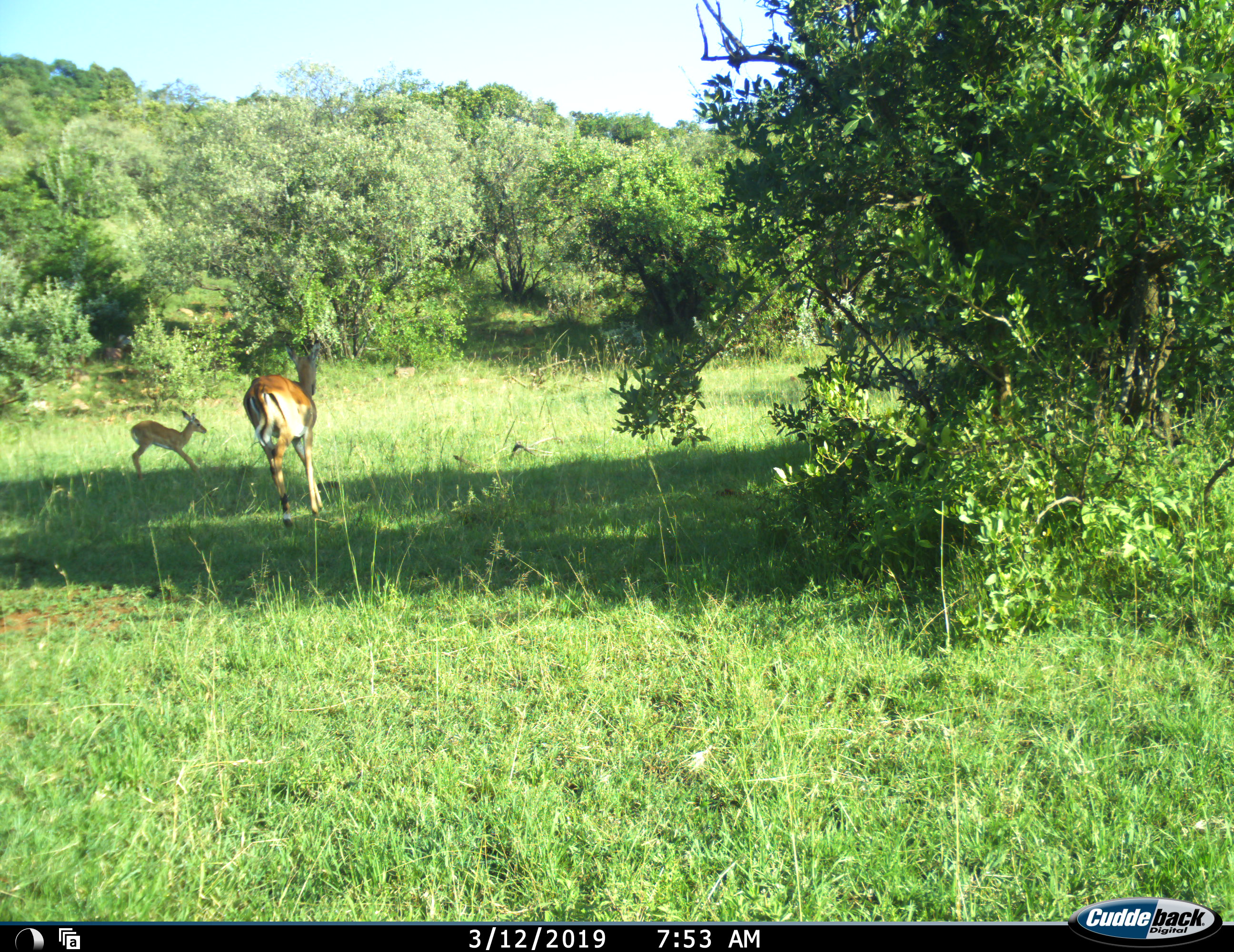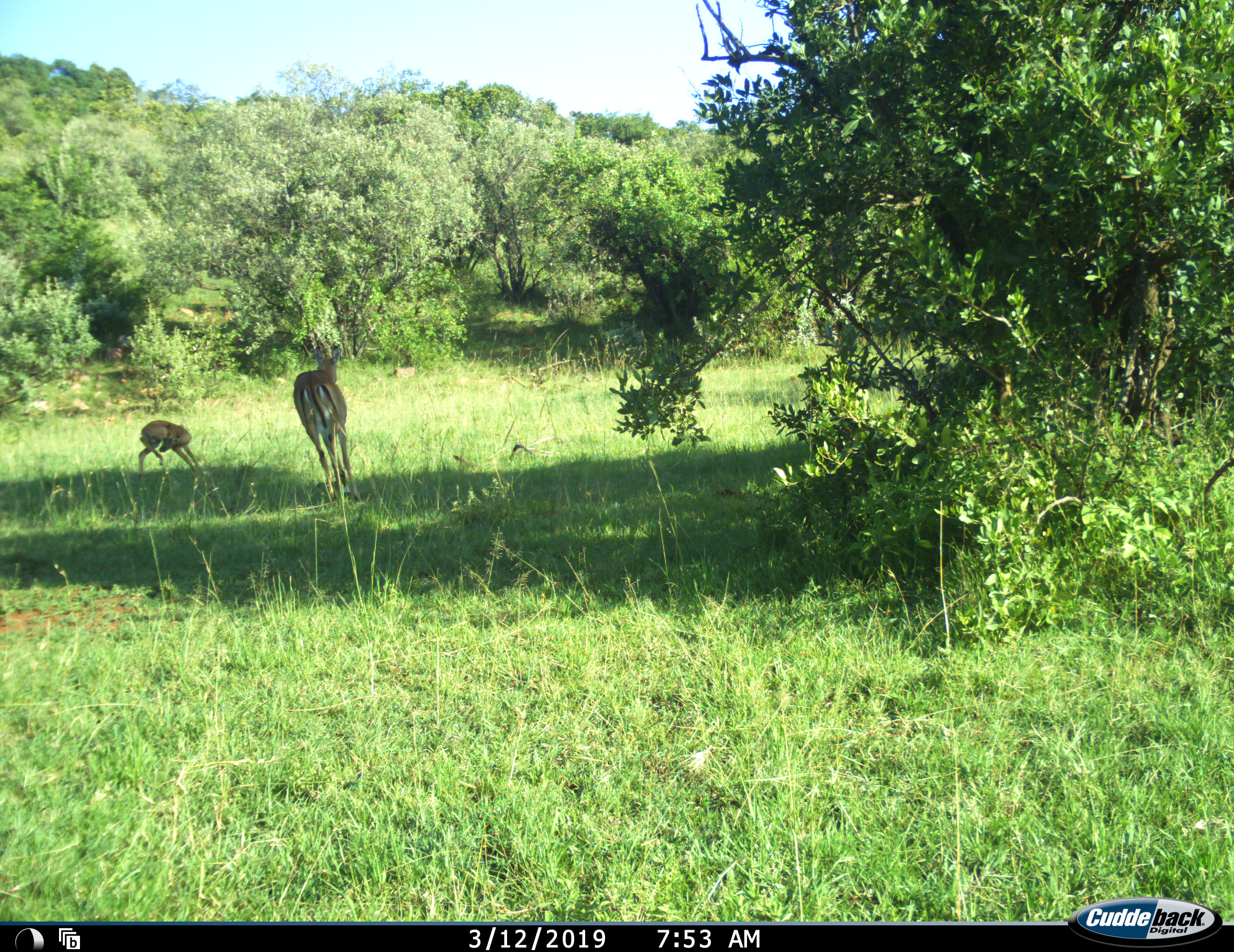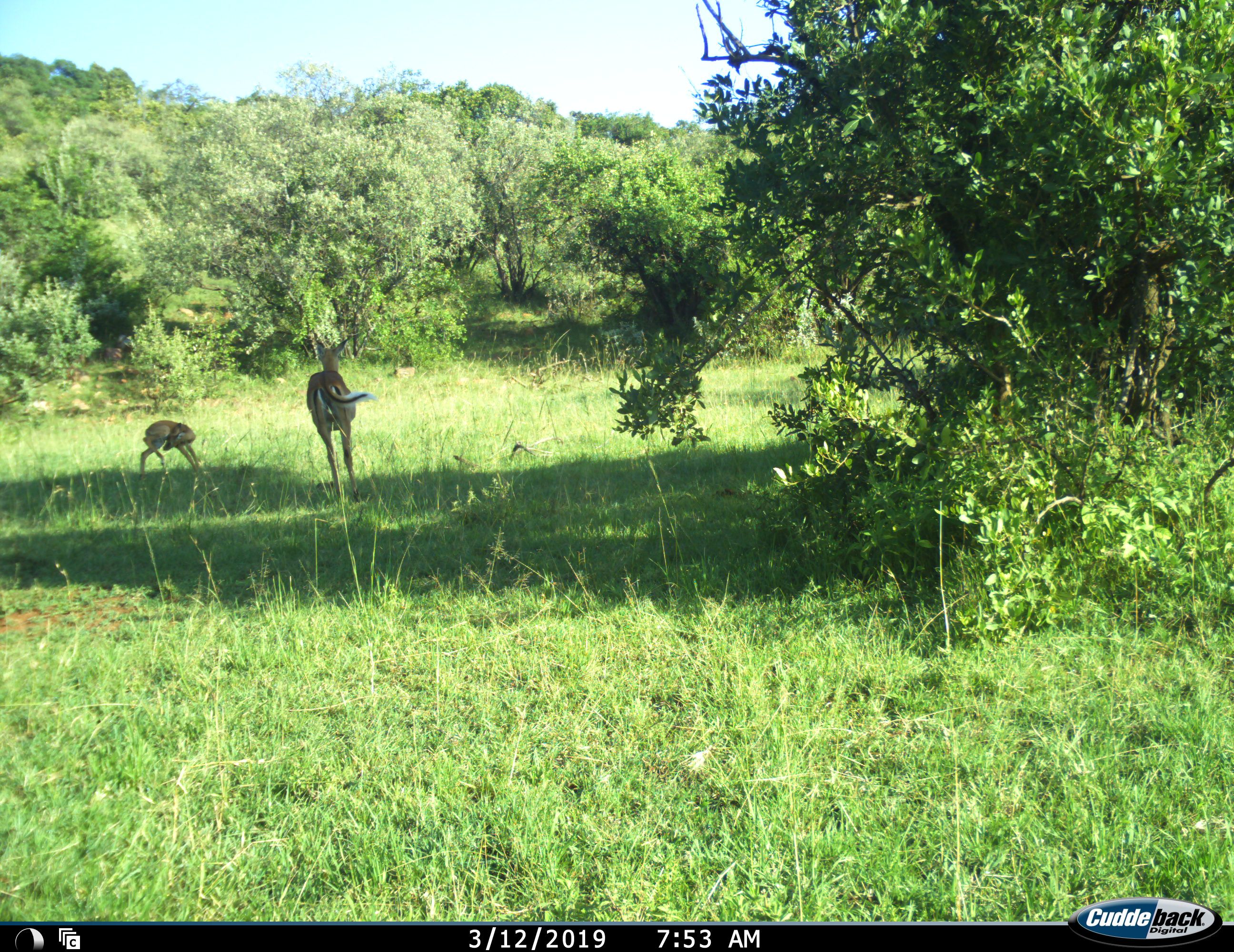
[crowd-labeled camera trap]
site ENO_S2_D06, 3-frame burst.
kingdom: Animalia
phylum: Chordata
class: Mammalia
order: Artiodactyla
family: Bovidae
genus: Aepyceros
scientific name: Aepyceros melampus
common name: impala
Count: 2.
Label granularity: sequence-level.